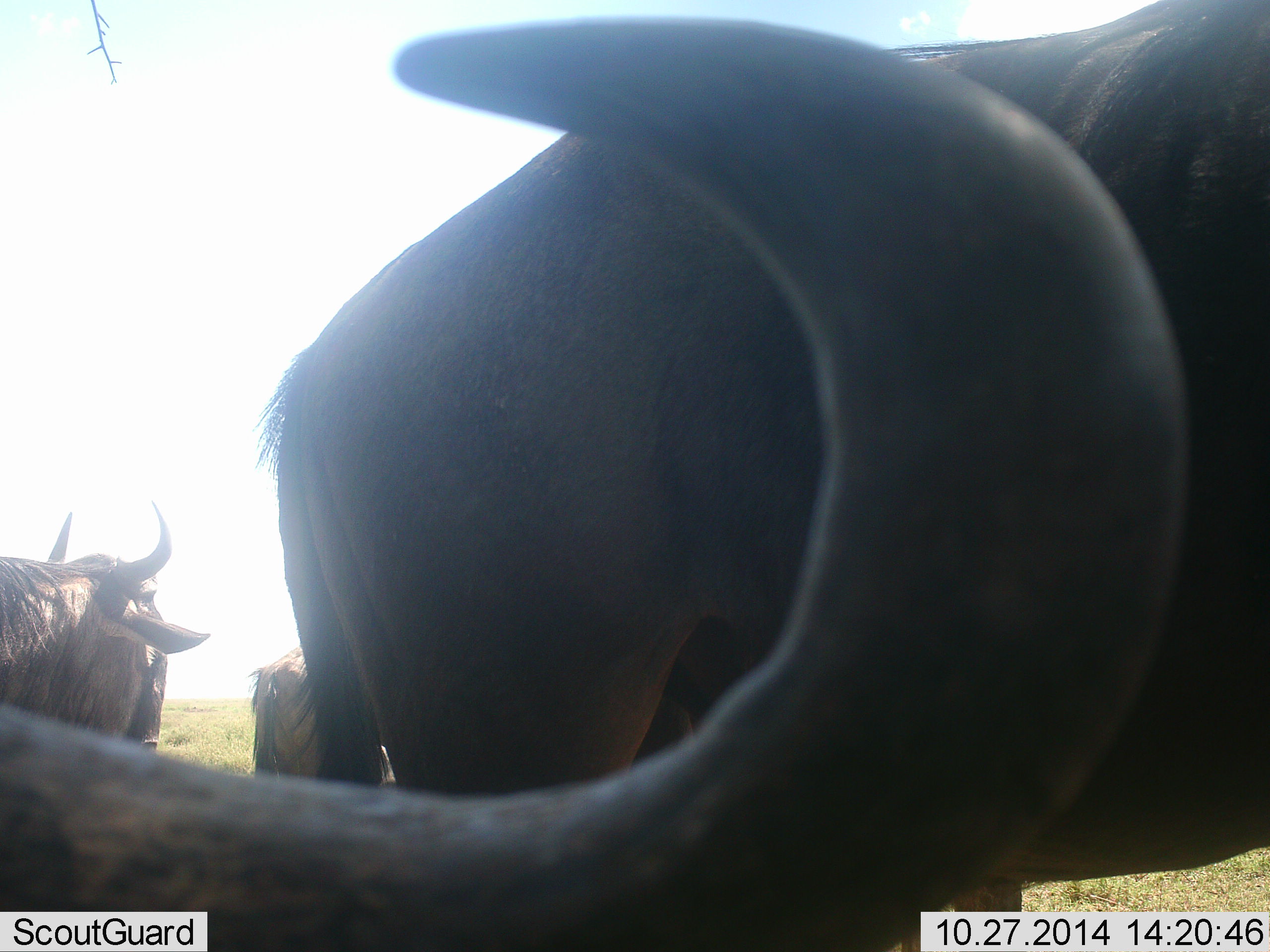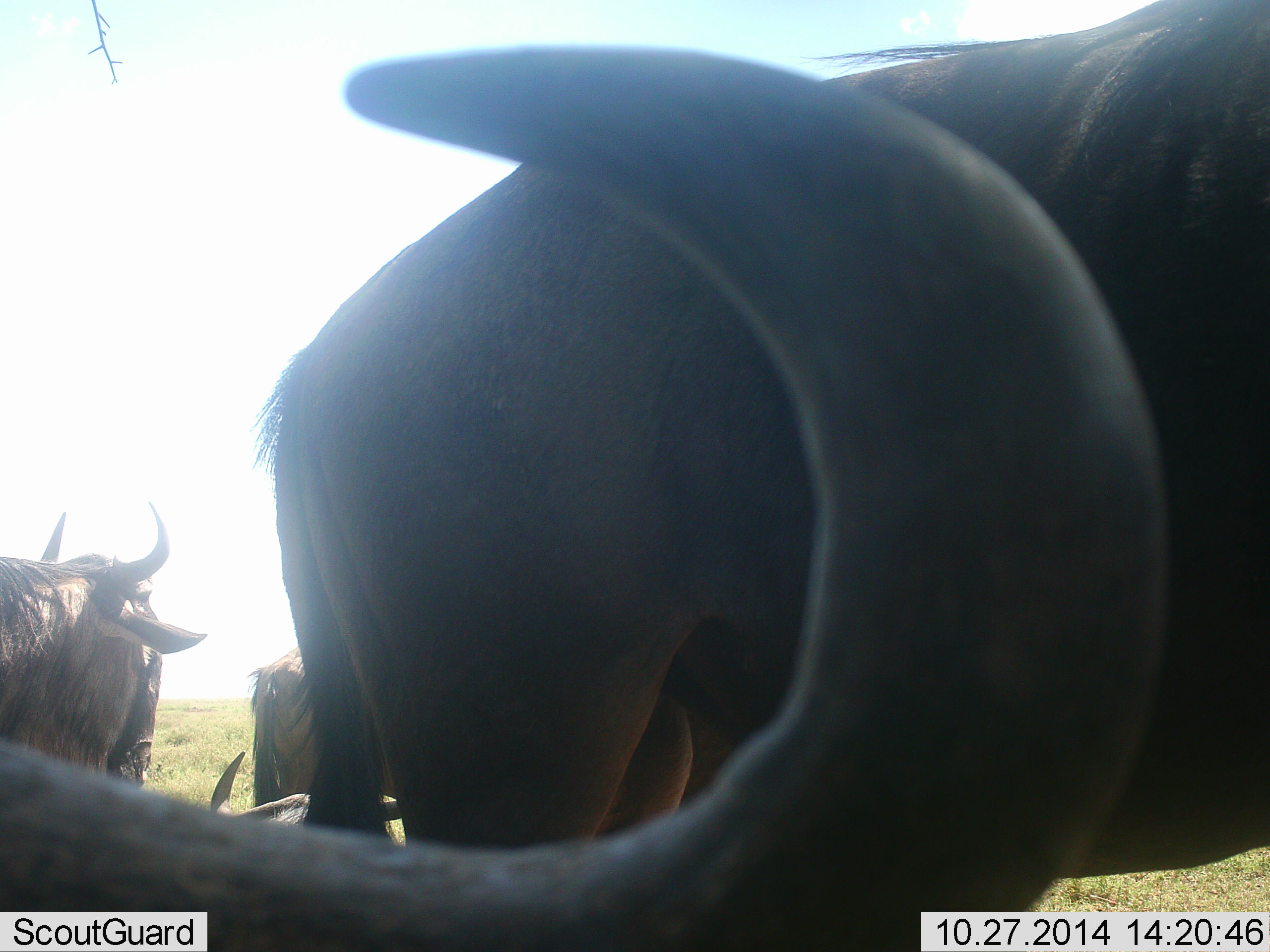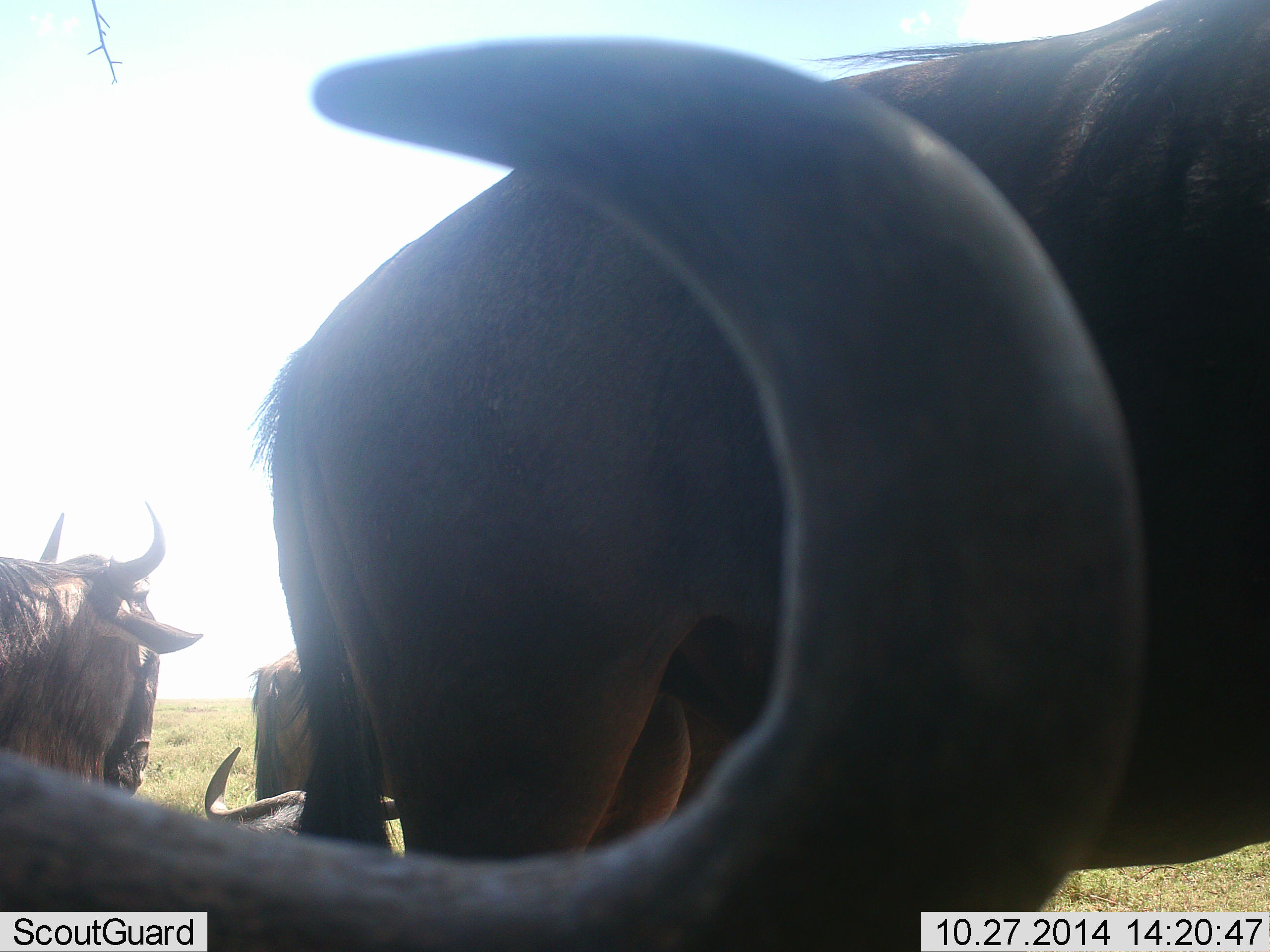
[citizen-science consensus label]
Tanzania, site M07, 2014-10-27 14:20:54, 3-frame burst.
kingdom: Animalia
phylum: Chordata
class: Mammalia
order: Artiodactyla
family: Bovidae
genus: Connochaetes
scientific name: Connochaetes taurinus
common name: blue wildebeest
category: wildebeest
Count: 5.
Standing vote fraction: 90%.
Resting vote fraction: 70%.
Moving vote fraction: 0%.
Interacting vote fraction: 0%.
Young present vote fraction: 0%.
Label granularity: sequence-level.